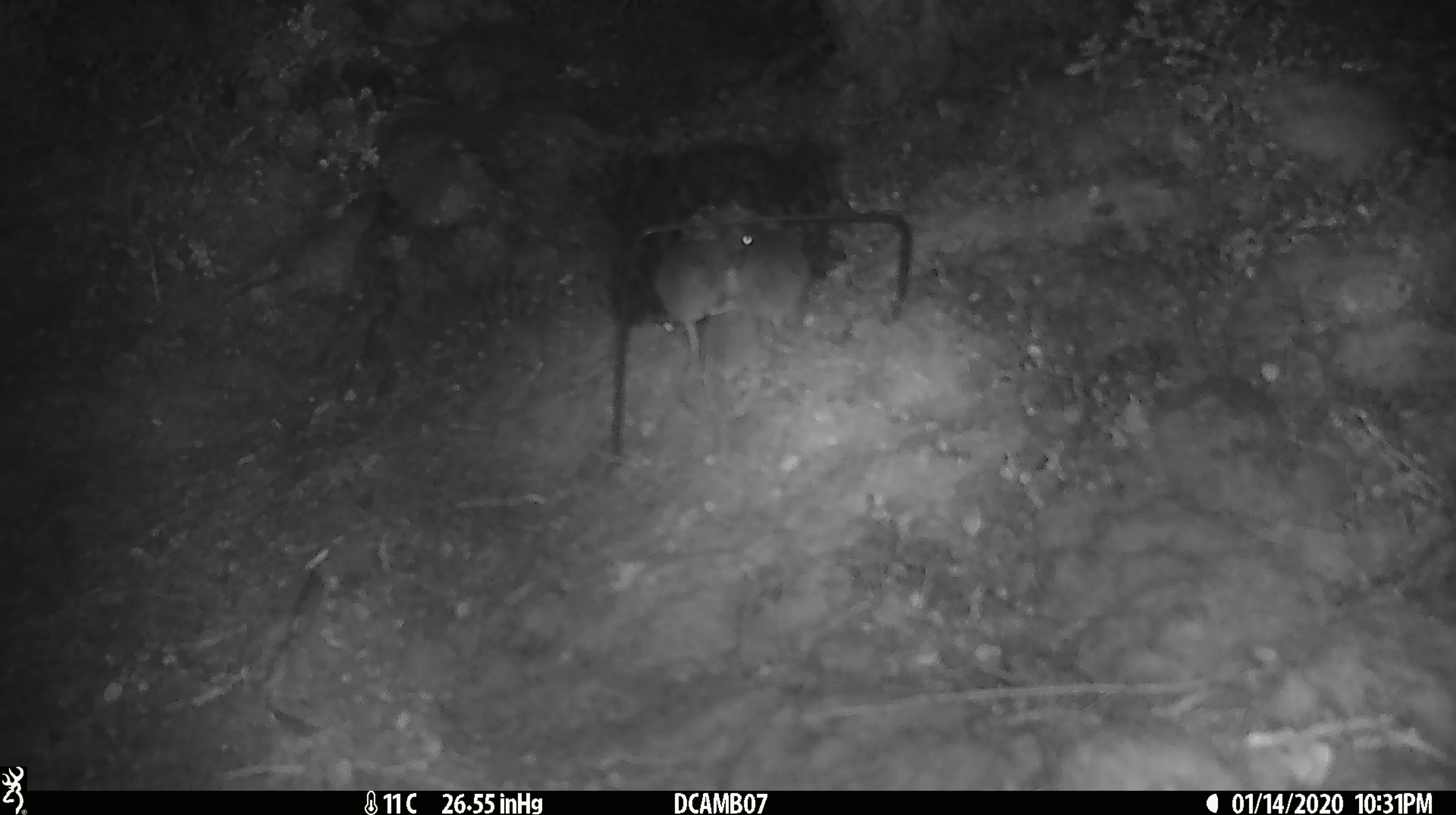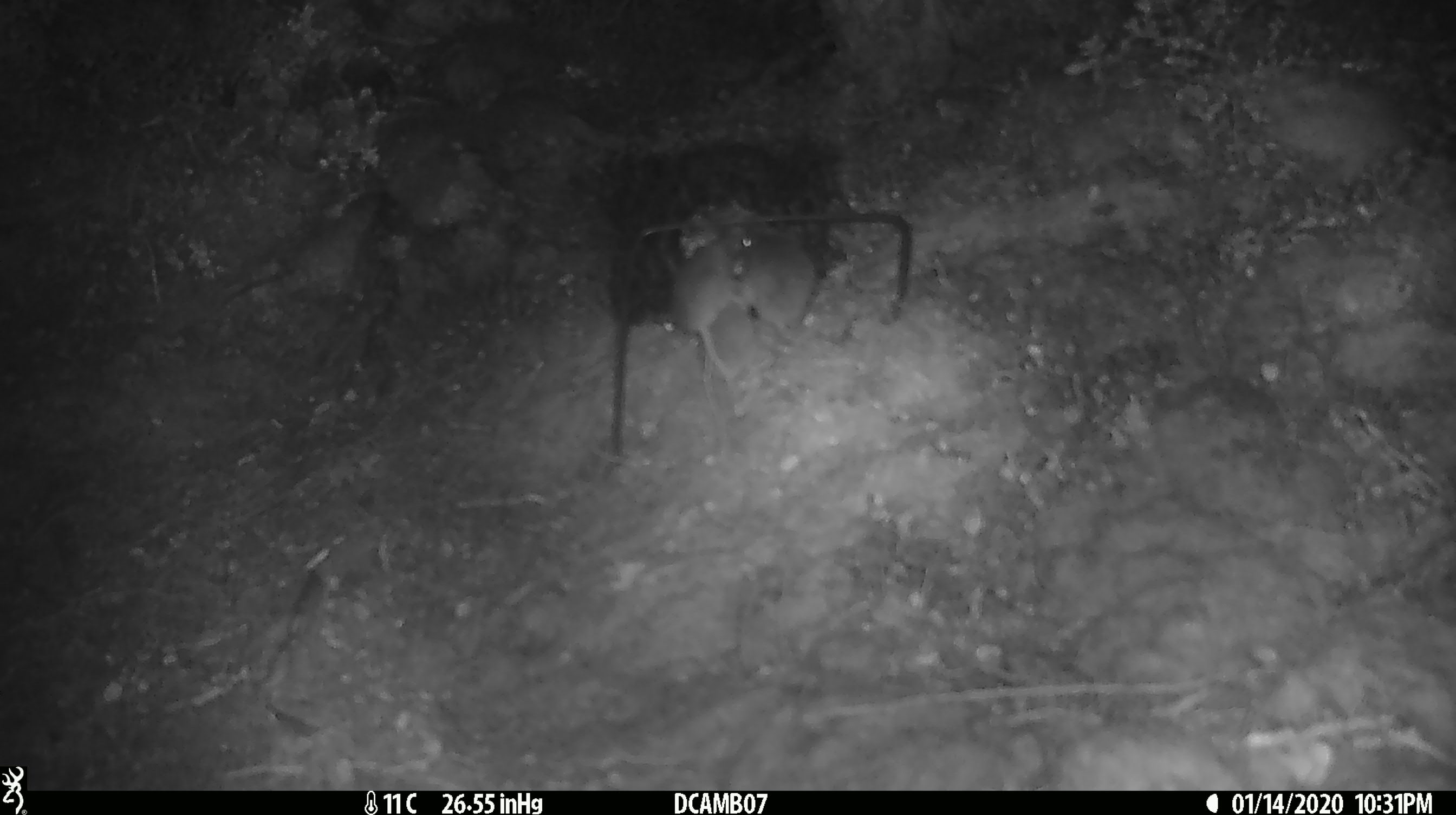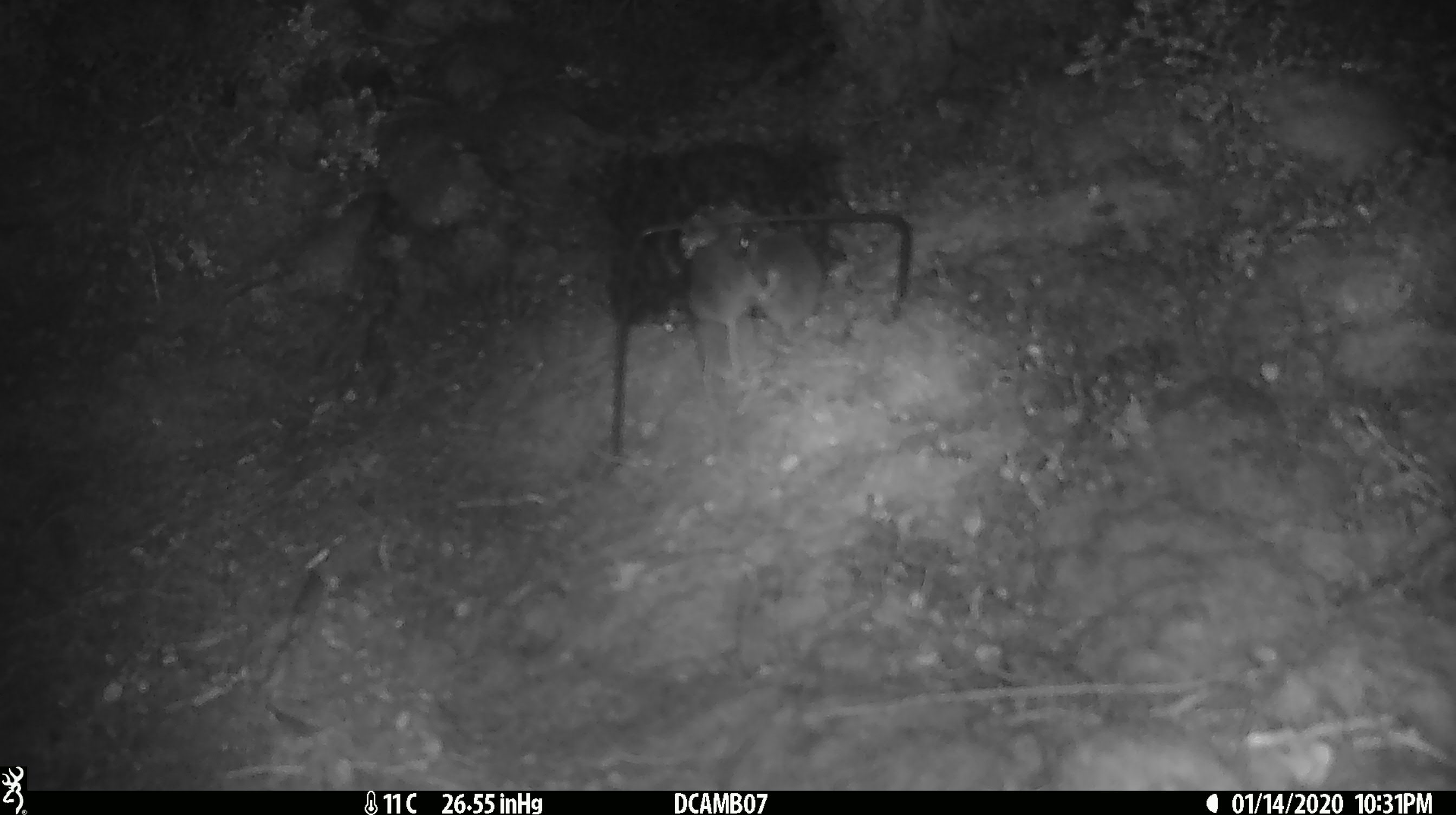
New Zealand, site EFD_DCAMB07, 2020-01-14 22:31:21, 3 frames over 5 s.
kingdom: Animalia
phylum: Chordata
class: Mammalia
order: Rodentia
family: Muridae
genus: Mus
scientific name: Mus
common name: mouse